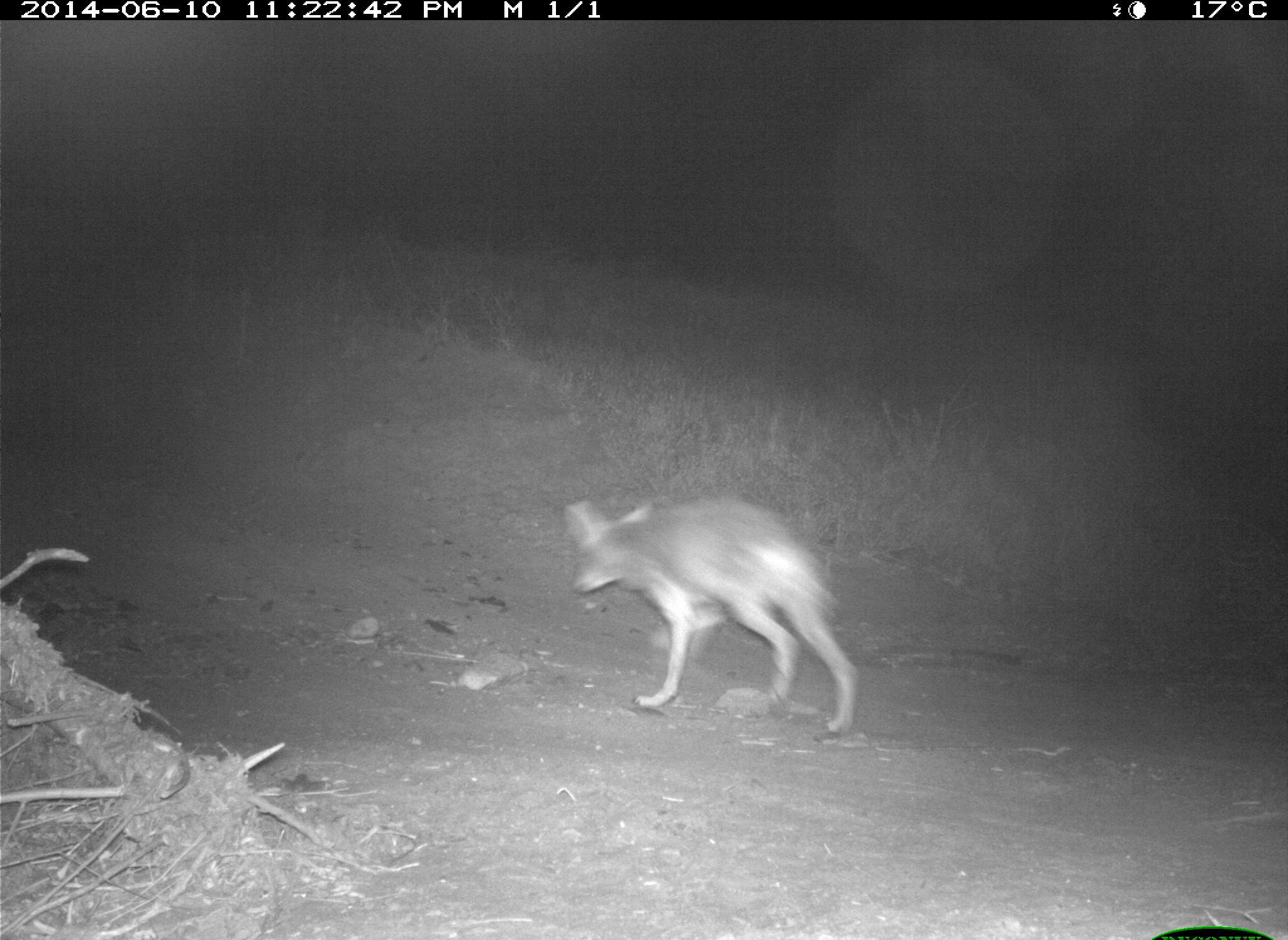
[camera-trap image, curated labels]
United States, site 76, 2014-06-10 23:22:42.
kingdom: Animalia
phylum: Chordata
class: Mammalia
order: Carnivora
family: Canidae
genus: Canis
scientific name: Canis latrans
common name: coyote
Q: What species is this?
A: Coyote (Canis latrans).